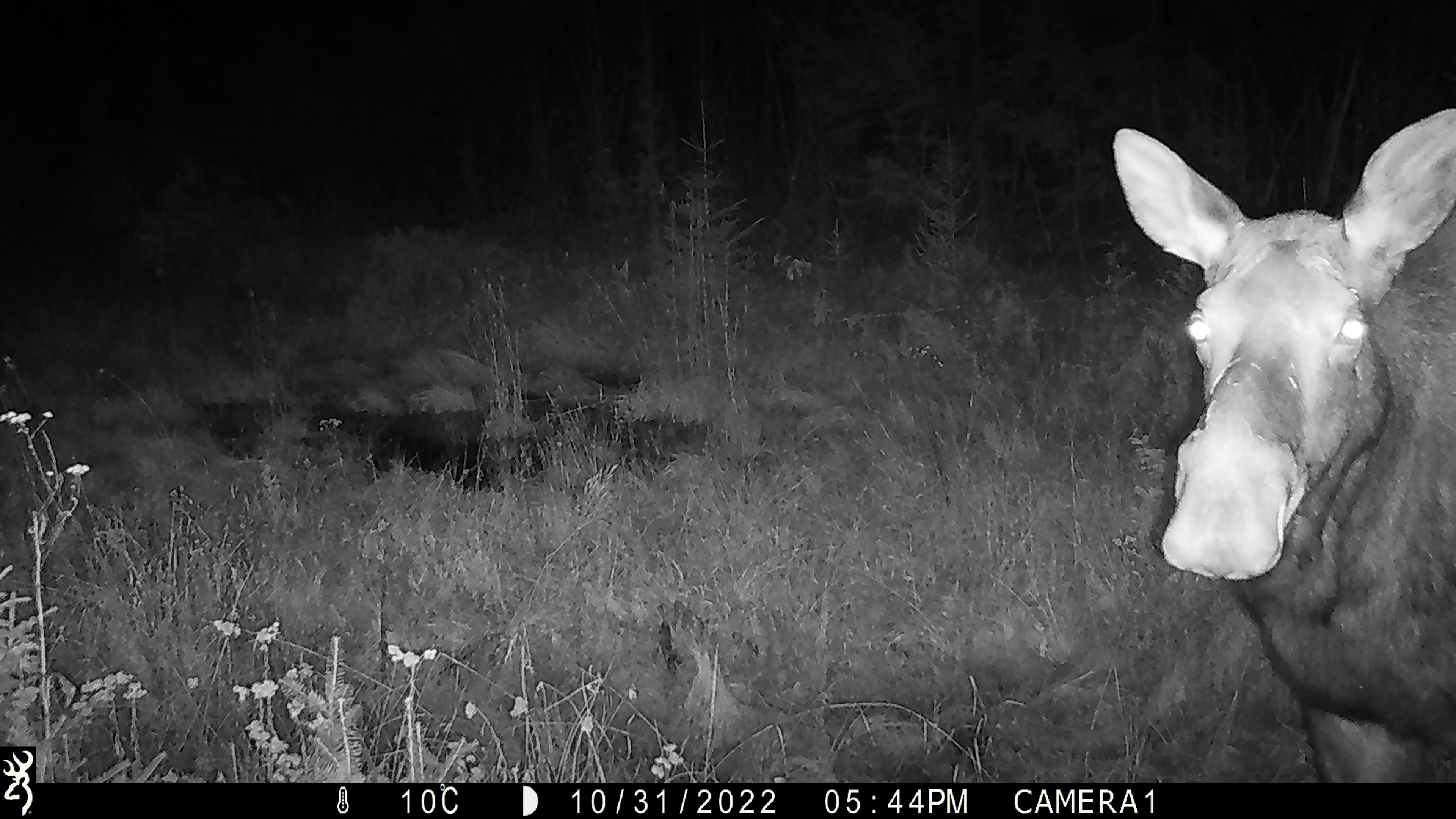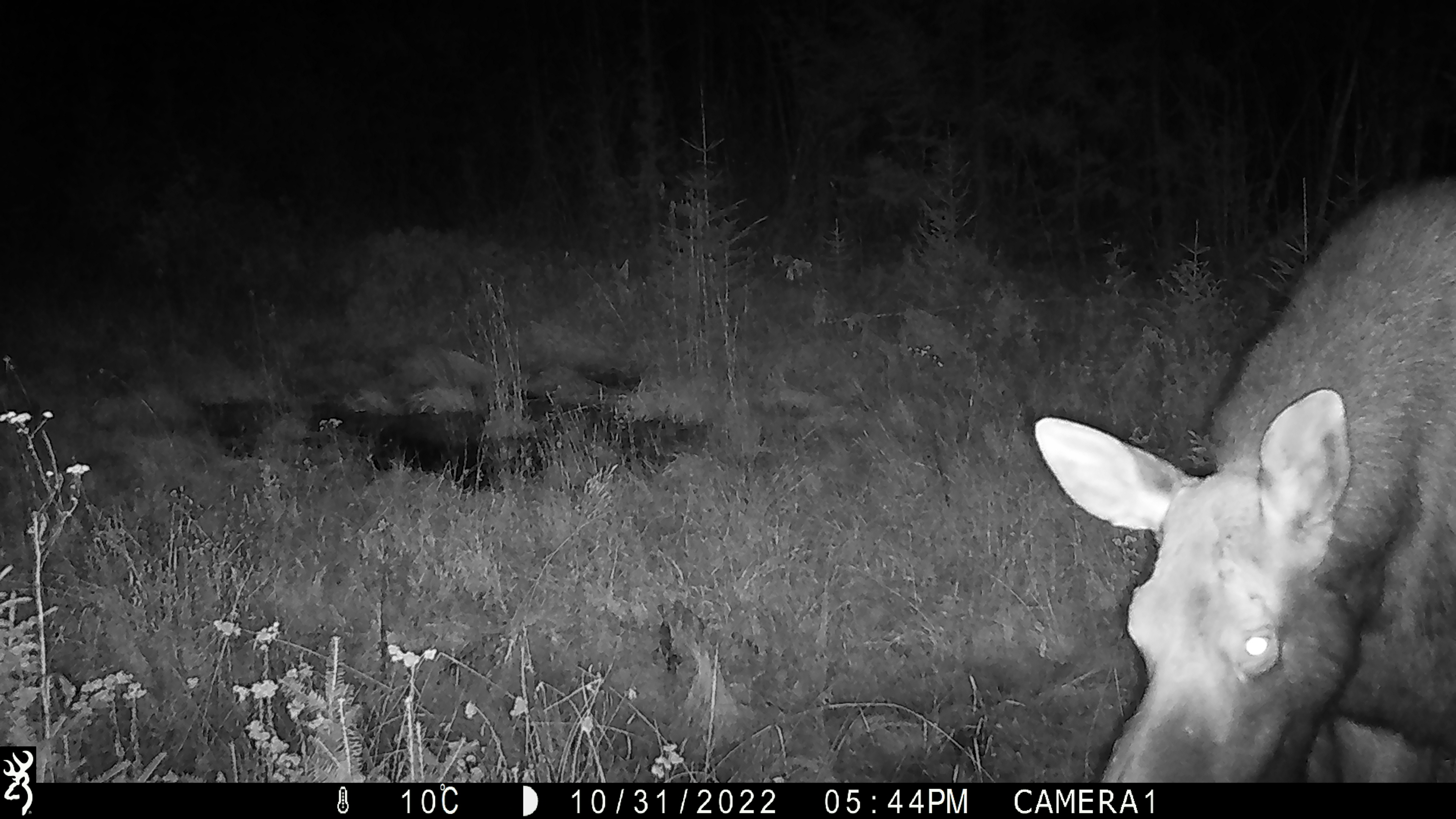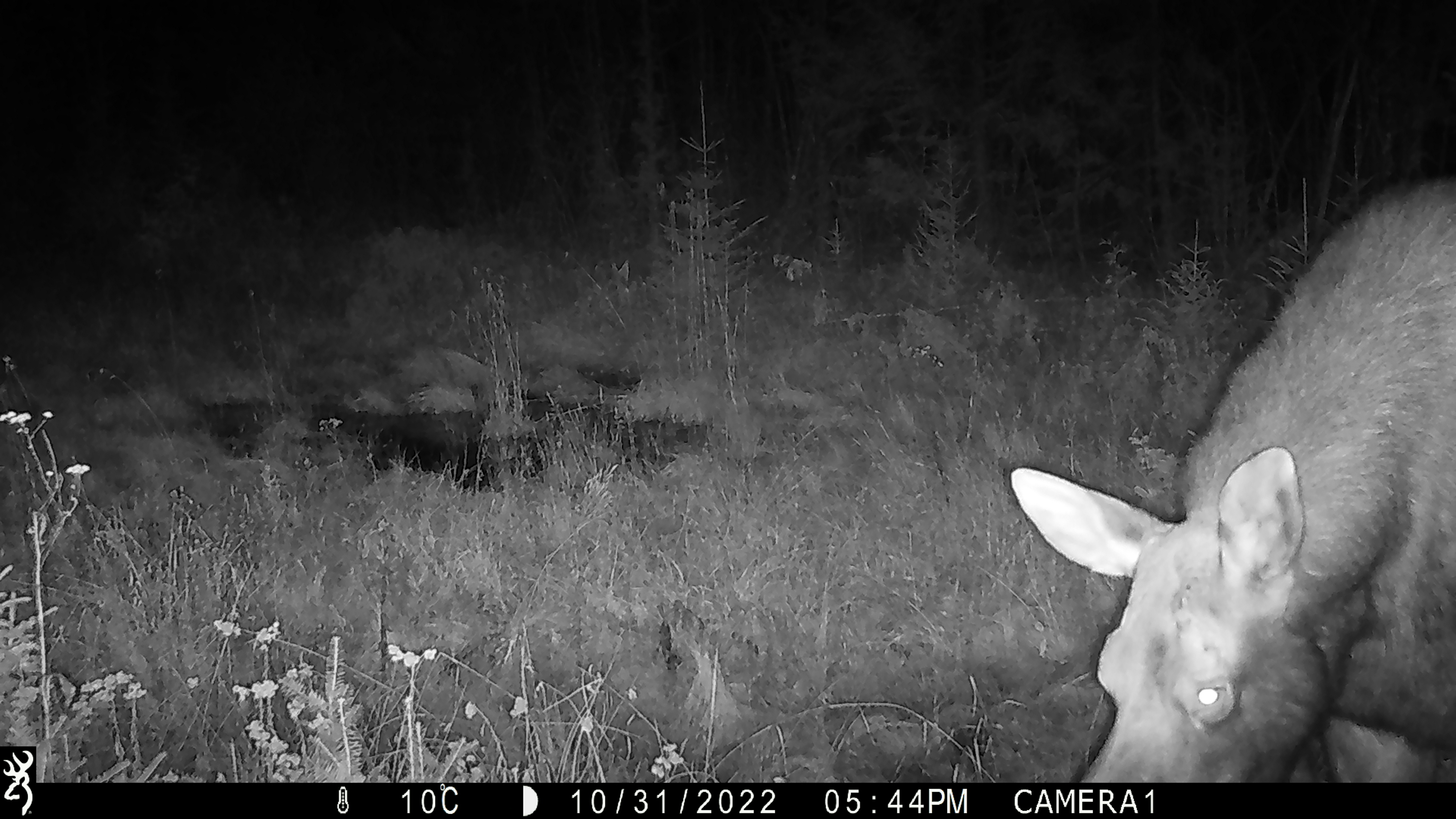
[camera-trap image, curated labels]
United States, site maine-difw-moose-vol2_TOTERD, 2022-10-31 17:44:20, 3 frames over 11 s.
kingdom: Animalia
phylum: Chordata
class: Mammalia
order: Artiodactyla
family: Cervidae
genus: Alces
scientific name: Alces alces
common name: moose